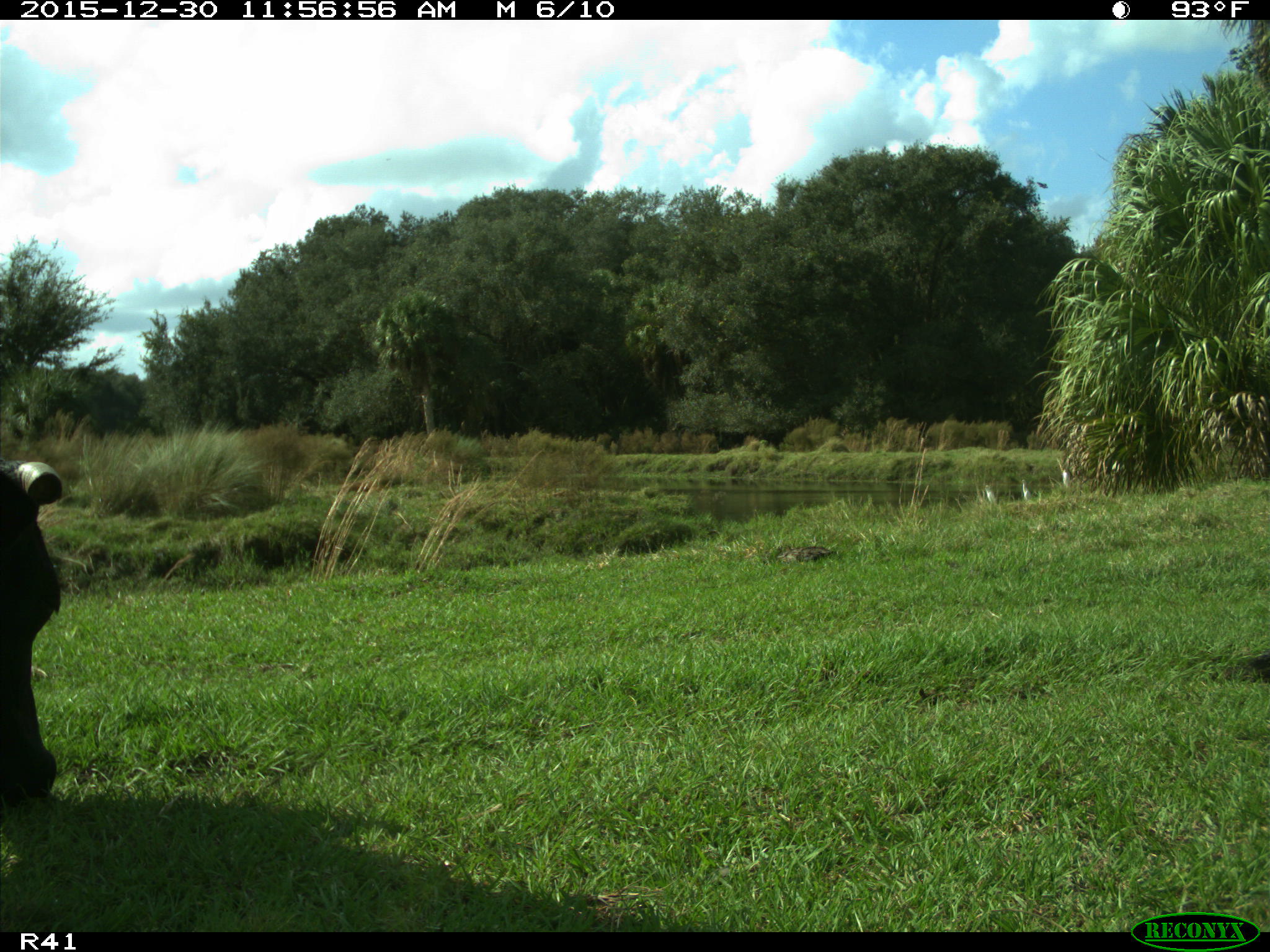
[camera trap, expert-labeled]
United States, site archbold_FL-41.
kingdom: Animalia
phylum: Chordata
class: Mammalia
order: Artiodactyla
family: Bovidae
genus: Bos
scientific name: Bos taurus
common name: domestic cow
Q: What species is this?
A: Bos taurus (domestic cow).